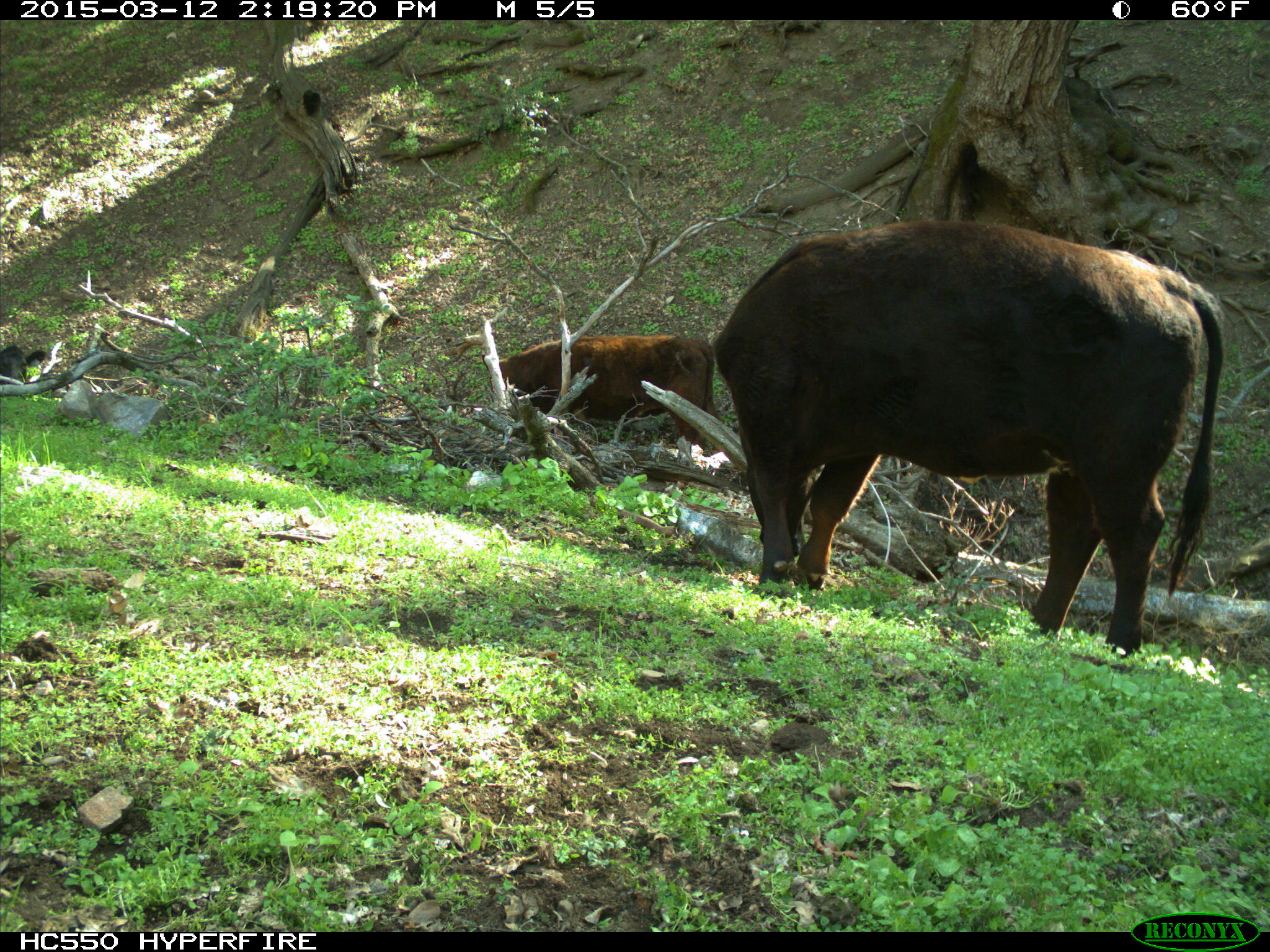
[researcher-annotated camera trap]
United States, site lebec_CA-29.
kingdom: Animalia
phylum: Chordata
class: Mammalia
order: Artiodactyla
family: Bovidae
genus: Bos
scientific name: Bos taurus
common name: domestic cow